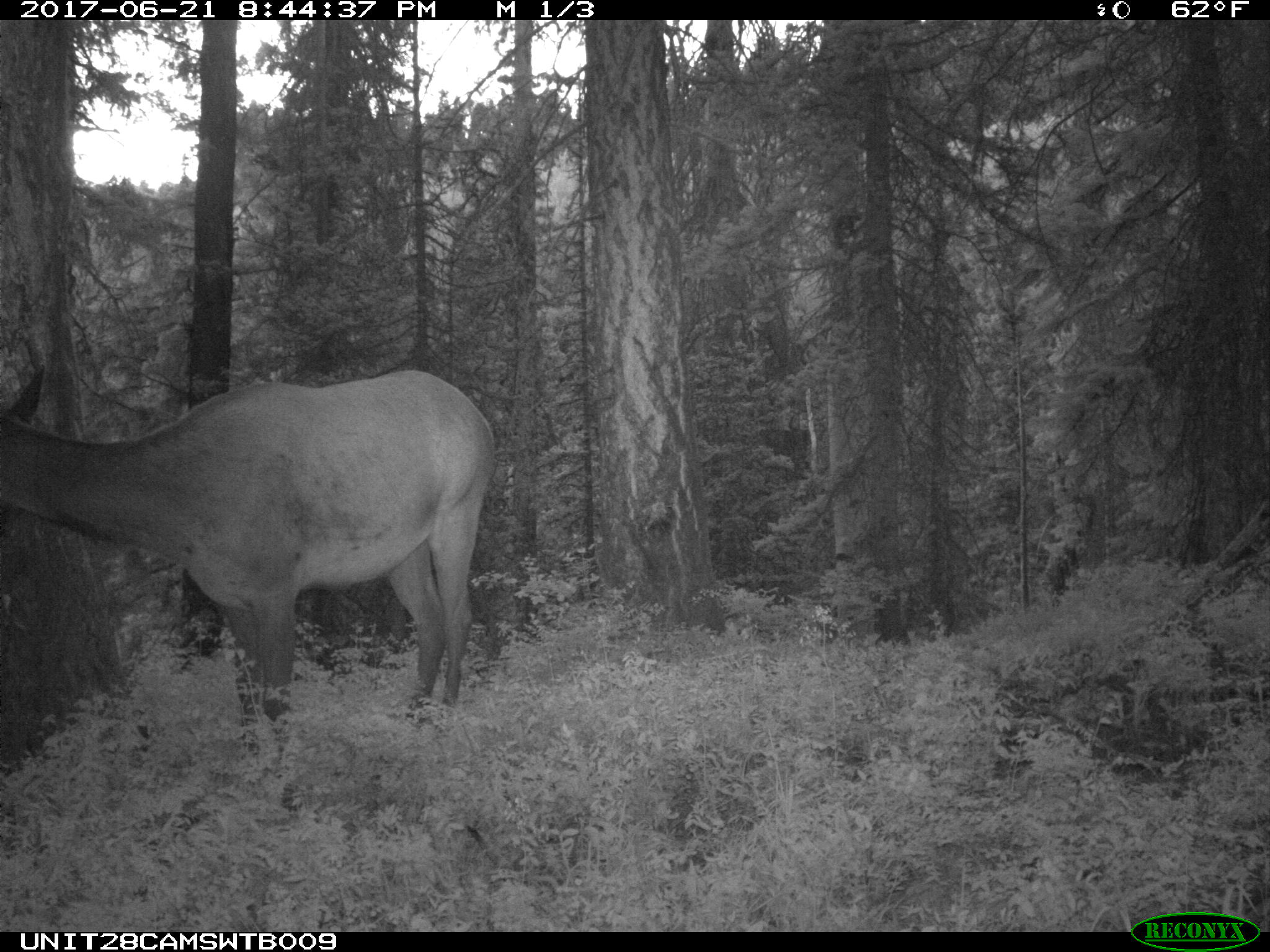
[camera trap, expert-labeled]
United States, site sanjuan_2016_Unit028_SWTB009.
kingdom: Animalia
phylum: Chordata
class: Mammalia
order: Artiodactyla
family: Cervidae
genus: Cervus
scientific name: Cervus elaphus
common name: red deer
Cervus elaphus (red deer).